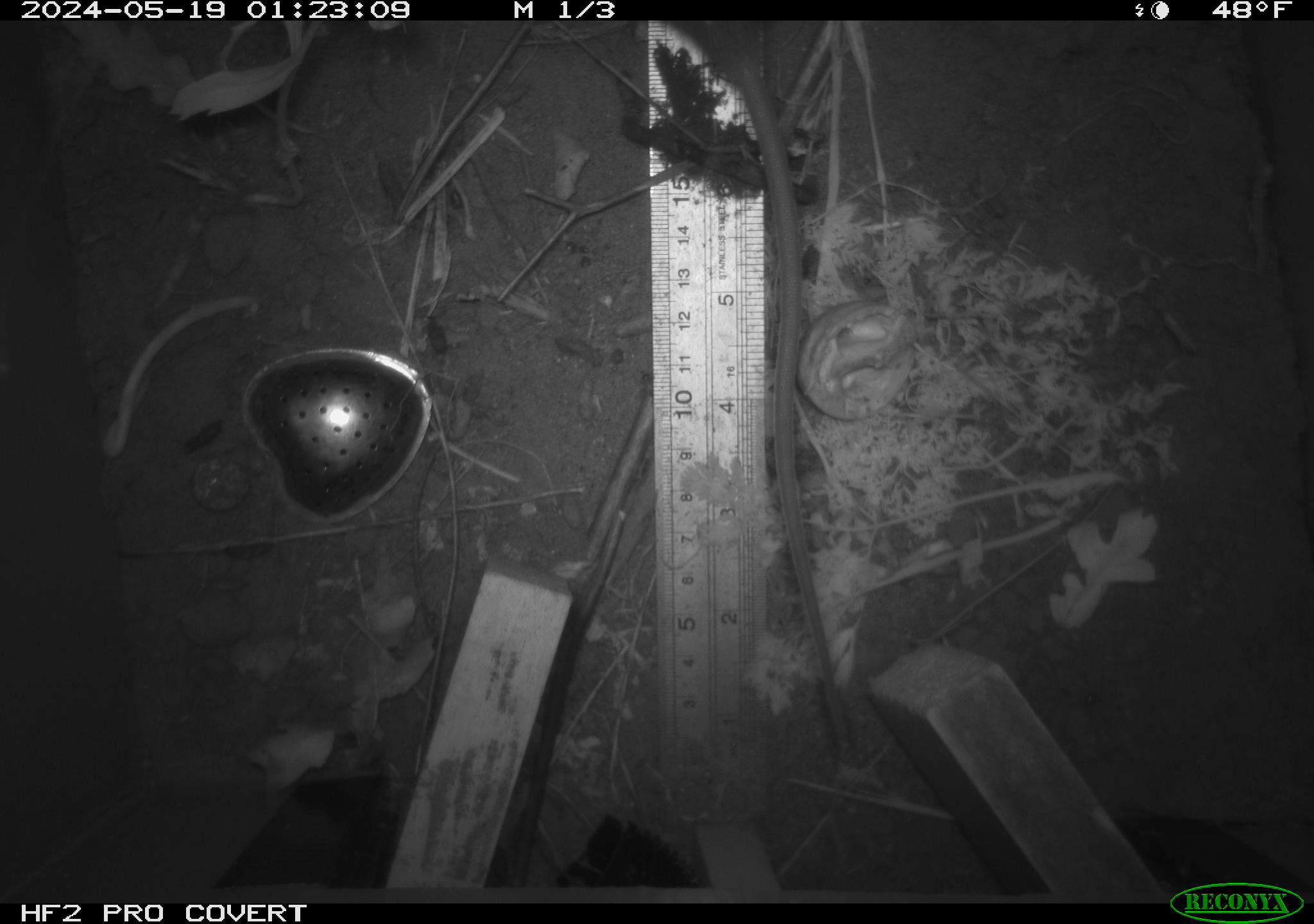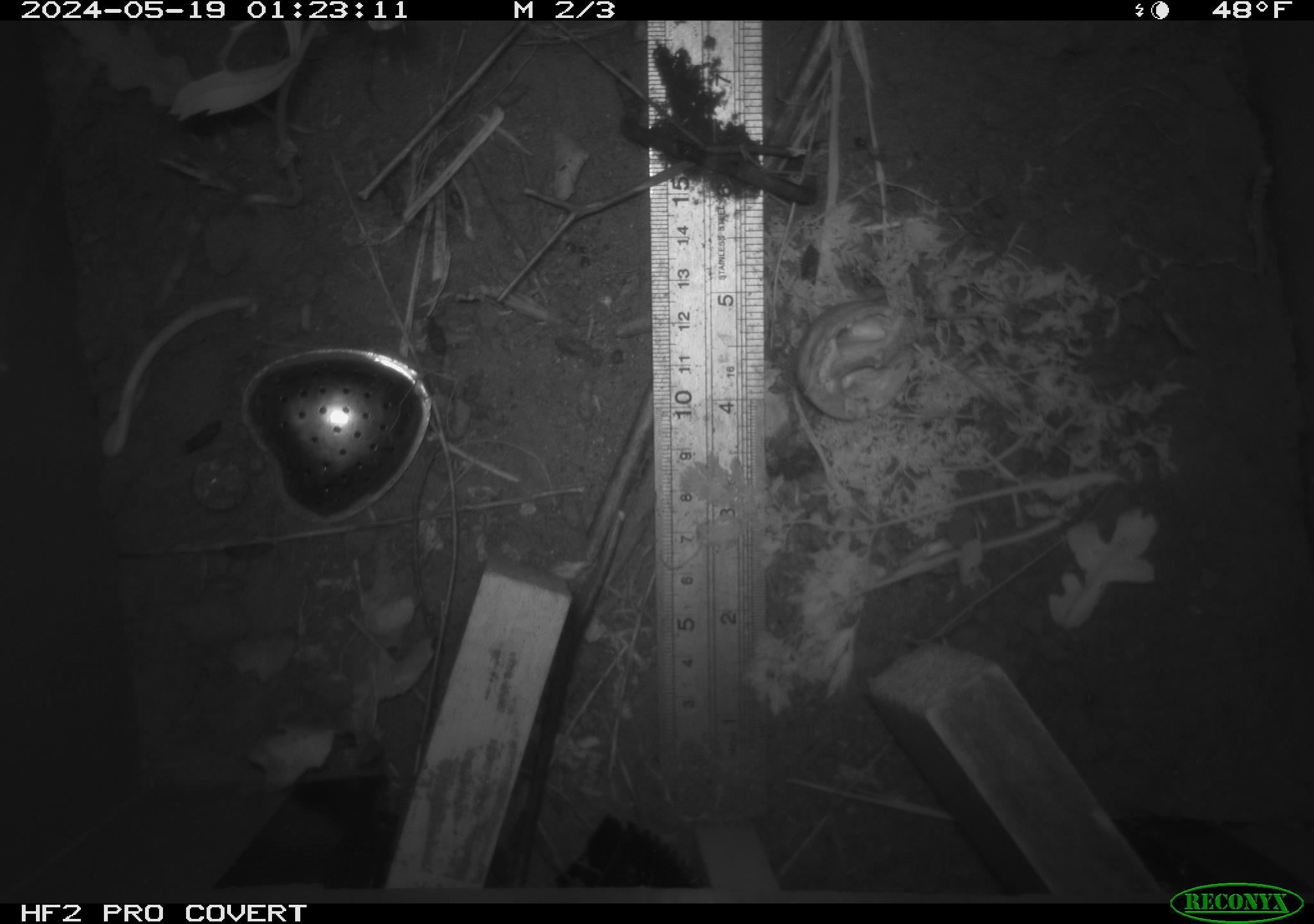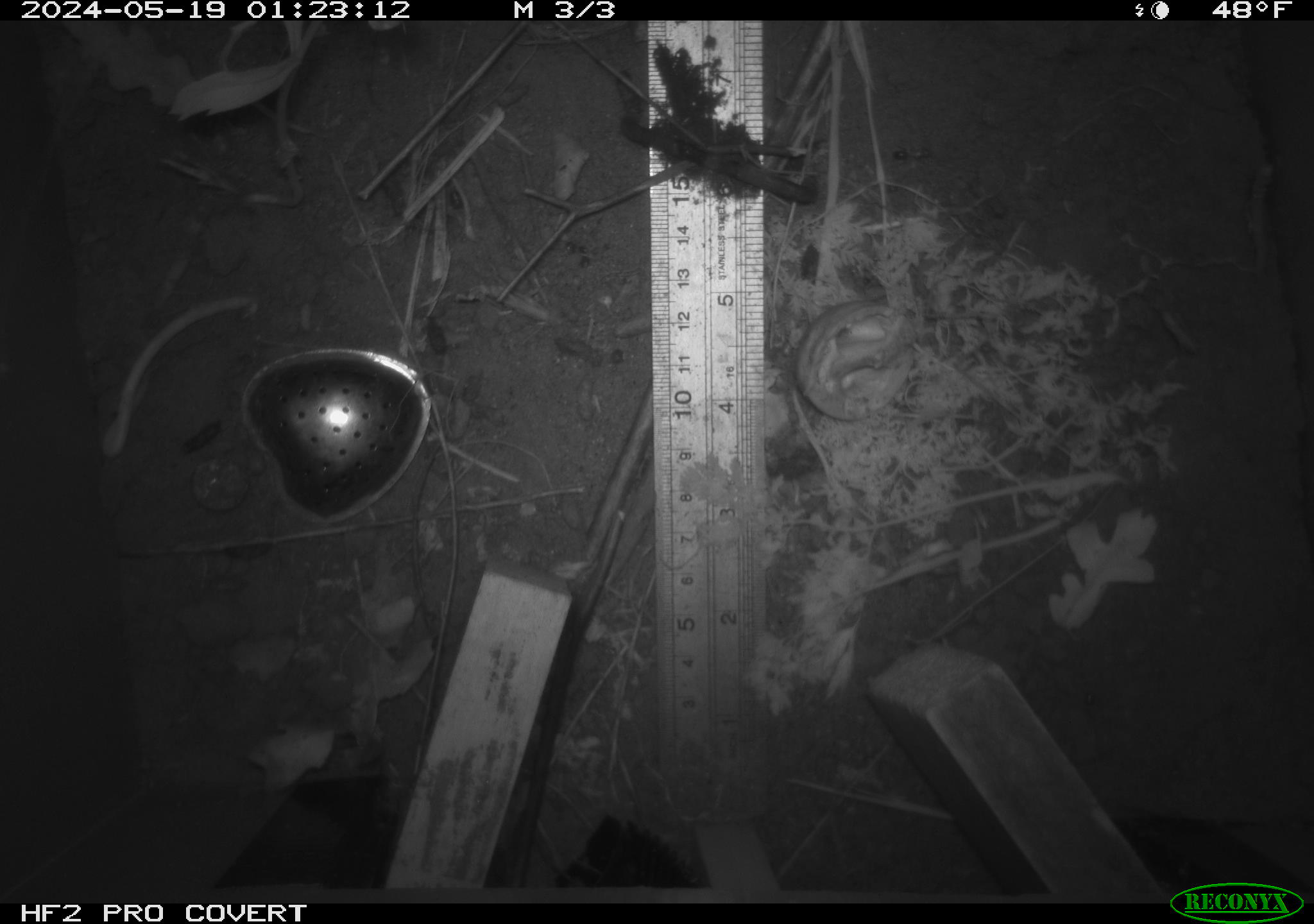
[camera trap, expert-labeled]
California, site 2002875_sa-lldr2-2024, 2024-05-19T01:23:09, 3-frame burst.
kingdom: Animalia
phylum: Chordata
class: Mammalia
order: Rodentia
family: Muridae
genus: Rattus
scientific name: Rattus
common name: rat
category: rattus species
Rattus species (rat) (Rattus).